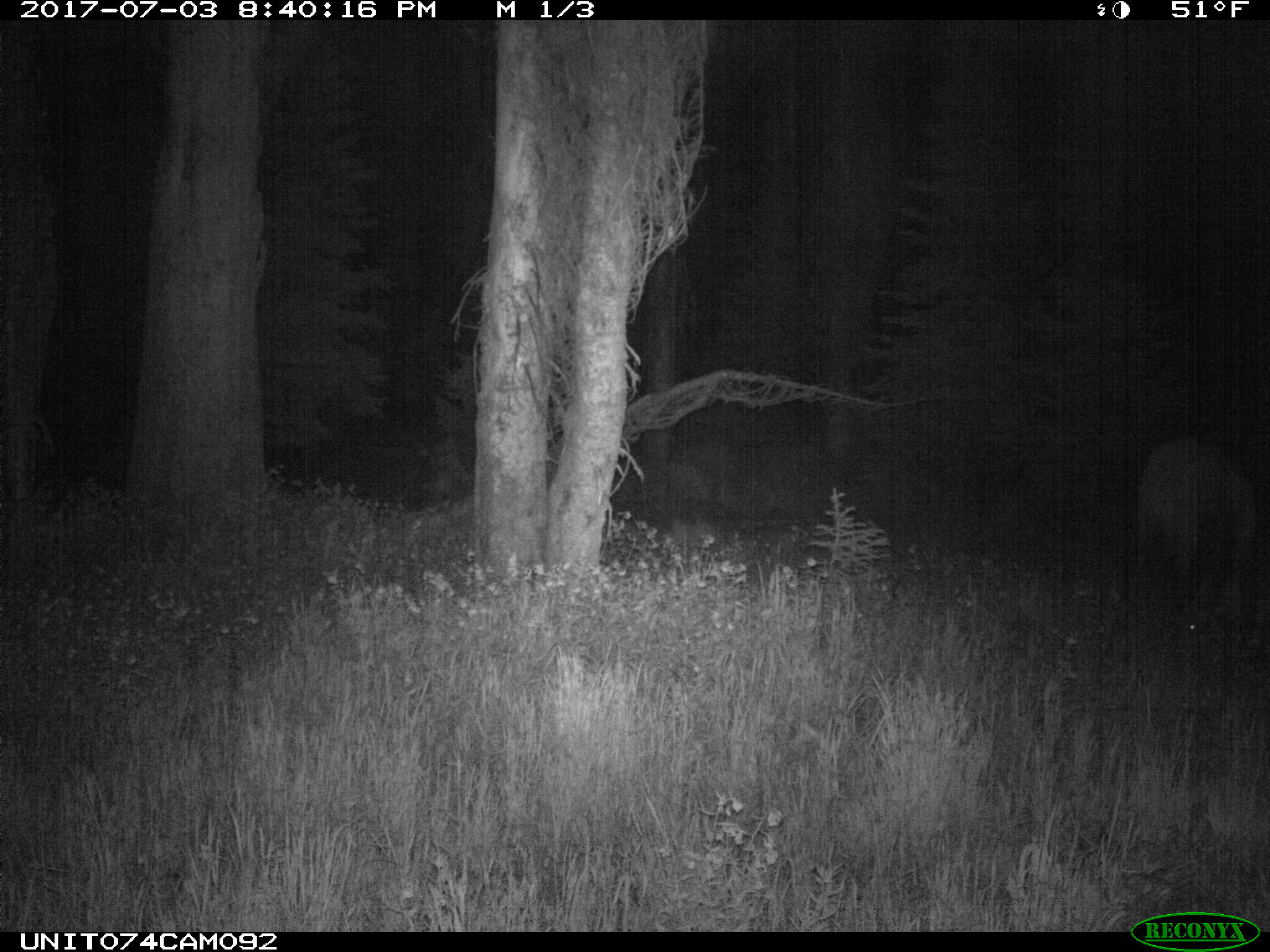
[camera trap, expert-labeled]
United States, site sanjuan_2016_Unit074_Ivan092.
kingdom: Animalia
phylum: Chordata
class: Mammalia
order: Artiodactyla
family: Cervidae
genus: Cervus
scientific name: Cervus elaphus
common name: red deer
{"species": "Cervus elaphus (red deer)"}